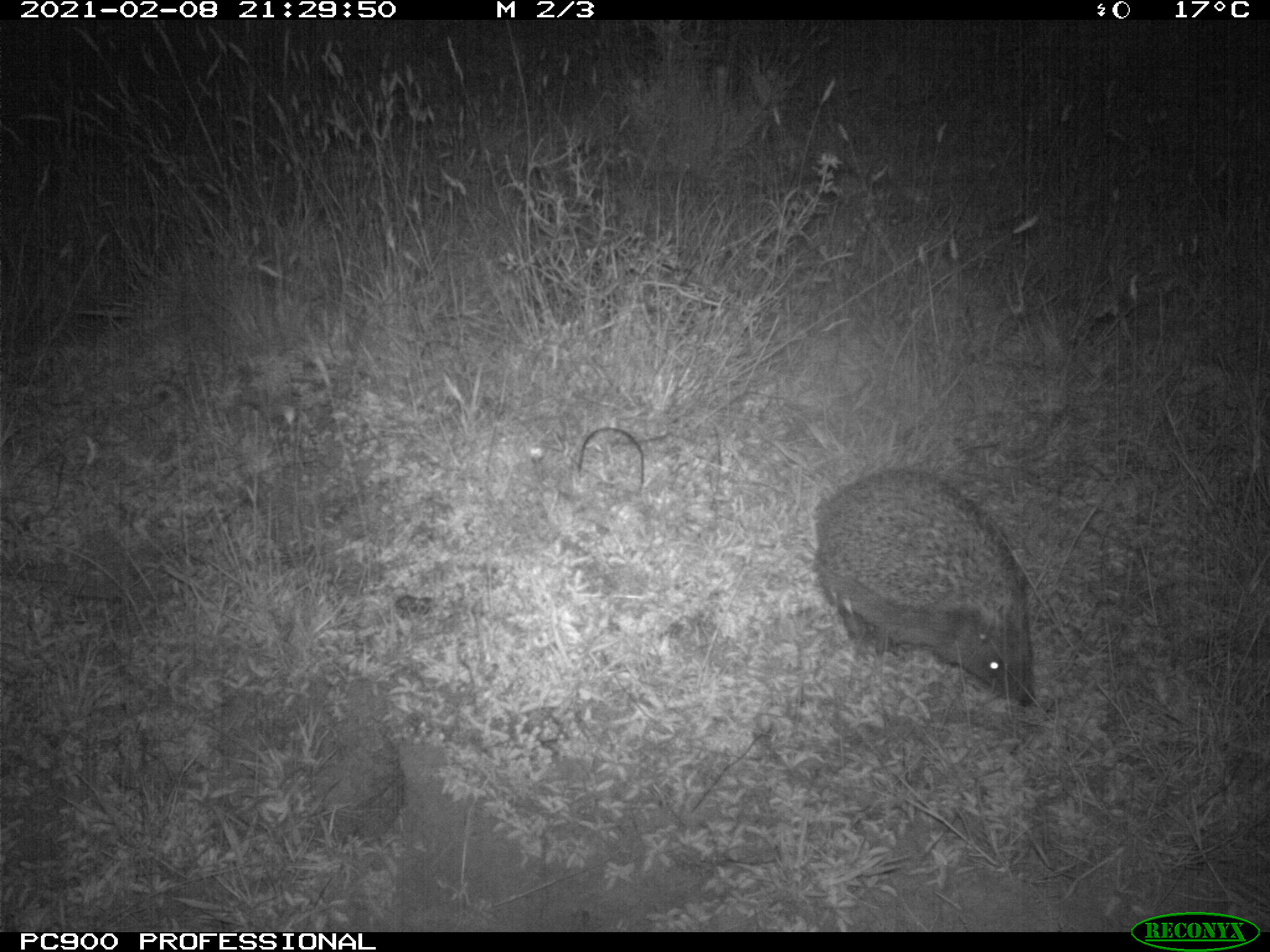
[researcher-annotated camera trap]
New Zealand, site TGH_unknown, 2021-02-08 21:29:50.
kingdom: Animalia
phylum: Chordata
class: Mammalia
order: Eulipotyphla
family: Erinaceidae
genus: Erinaceus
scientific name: Erinaceus europaeus europaeus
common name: european hedgehog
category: hedgehog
Hedgehog (european hedgehog) (Erinaceus europaeus europaeus).